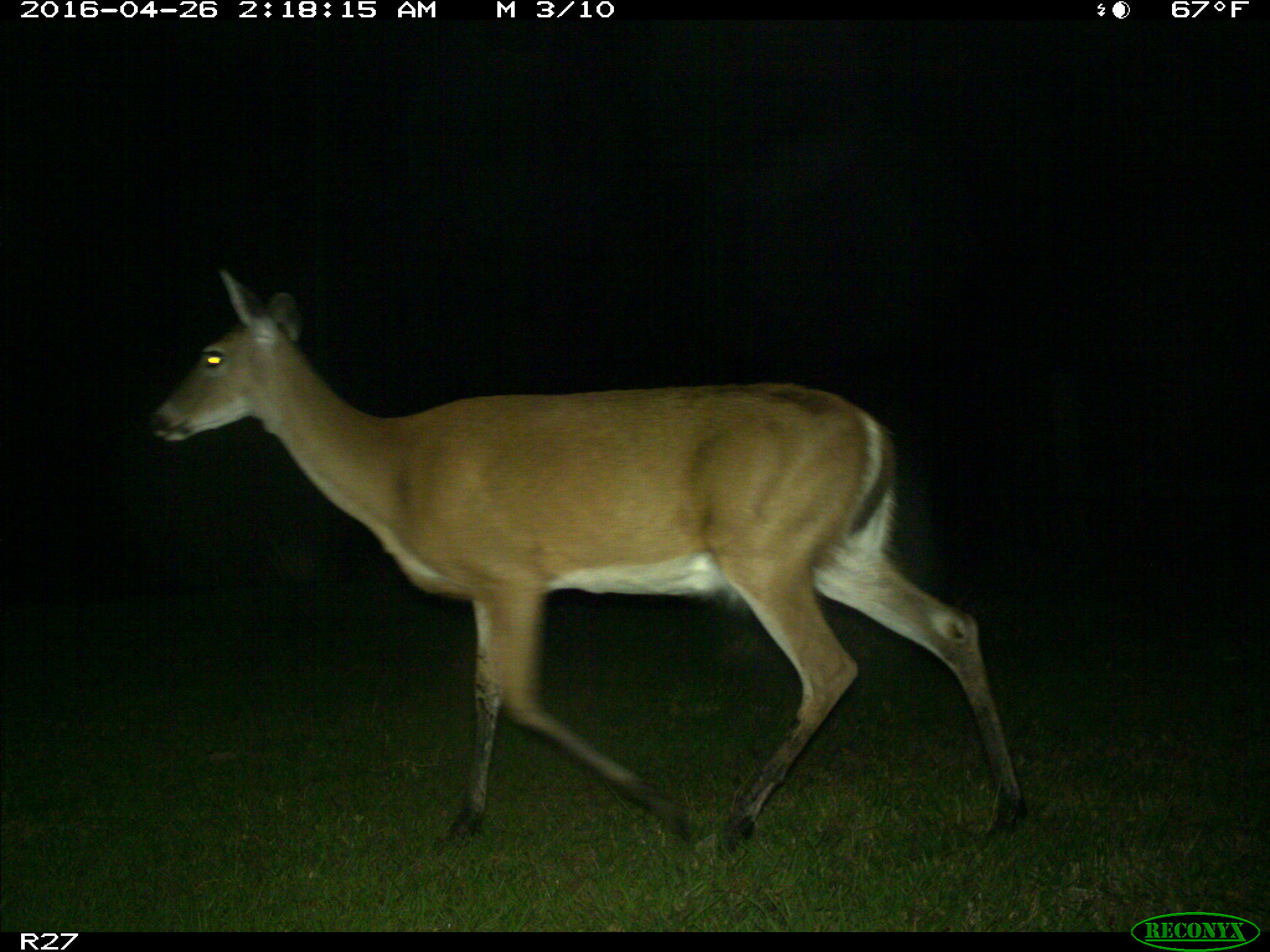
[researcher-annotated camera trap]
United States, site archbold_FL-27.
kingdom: Animalia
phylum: Chordata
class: Mammalia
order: Artiodactyla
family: Cervidae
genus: Odocoileus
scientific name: Odocoileus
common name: deer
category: unidentified deer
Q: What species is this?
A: Unidentified deer (deer) (Odocoileus).